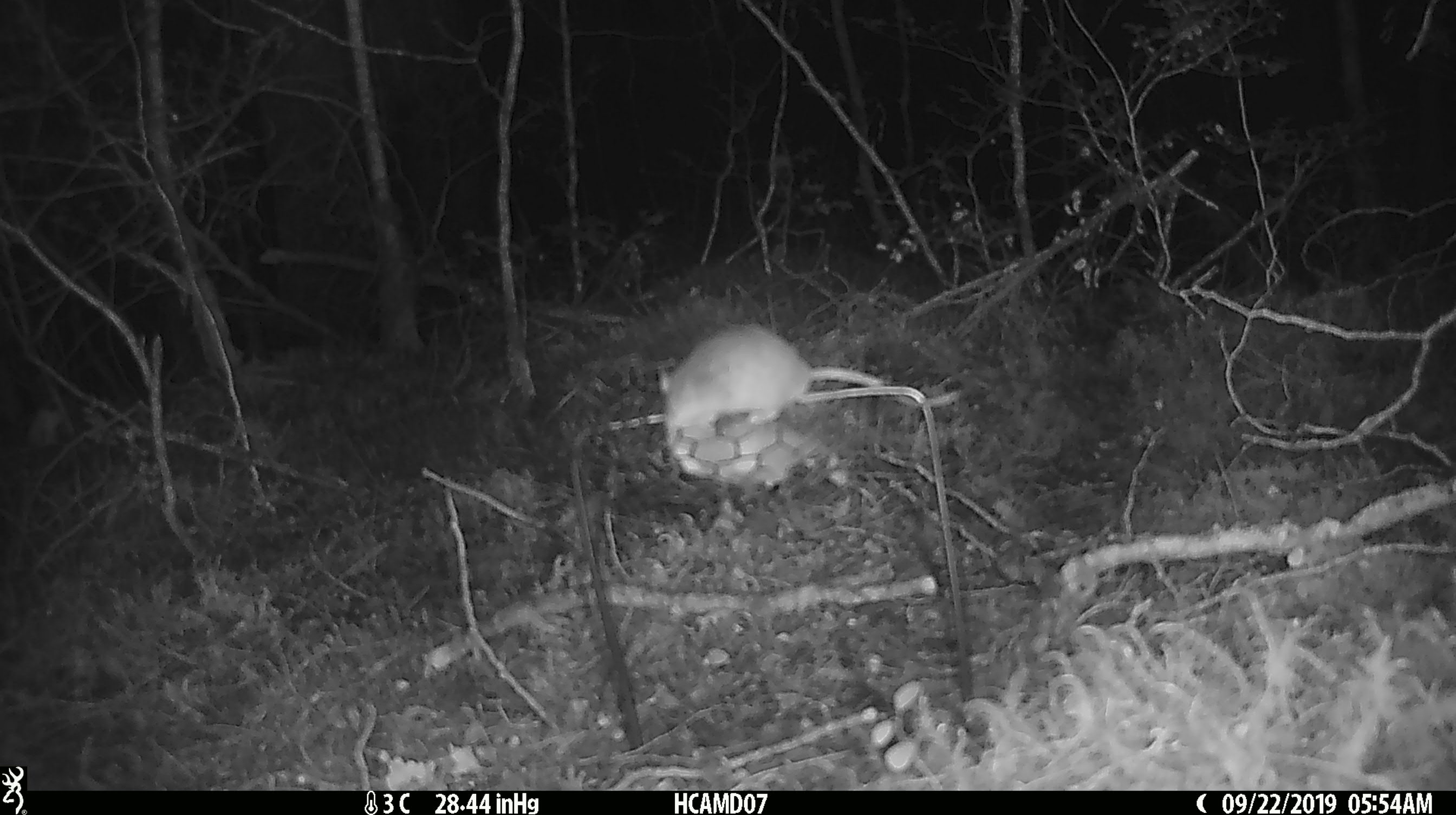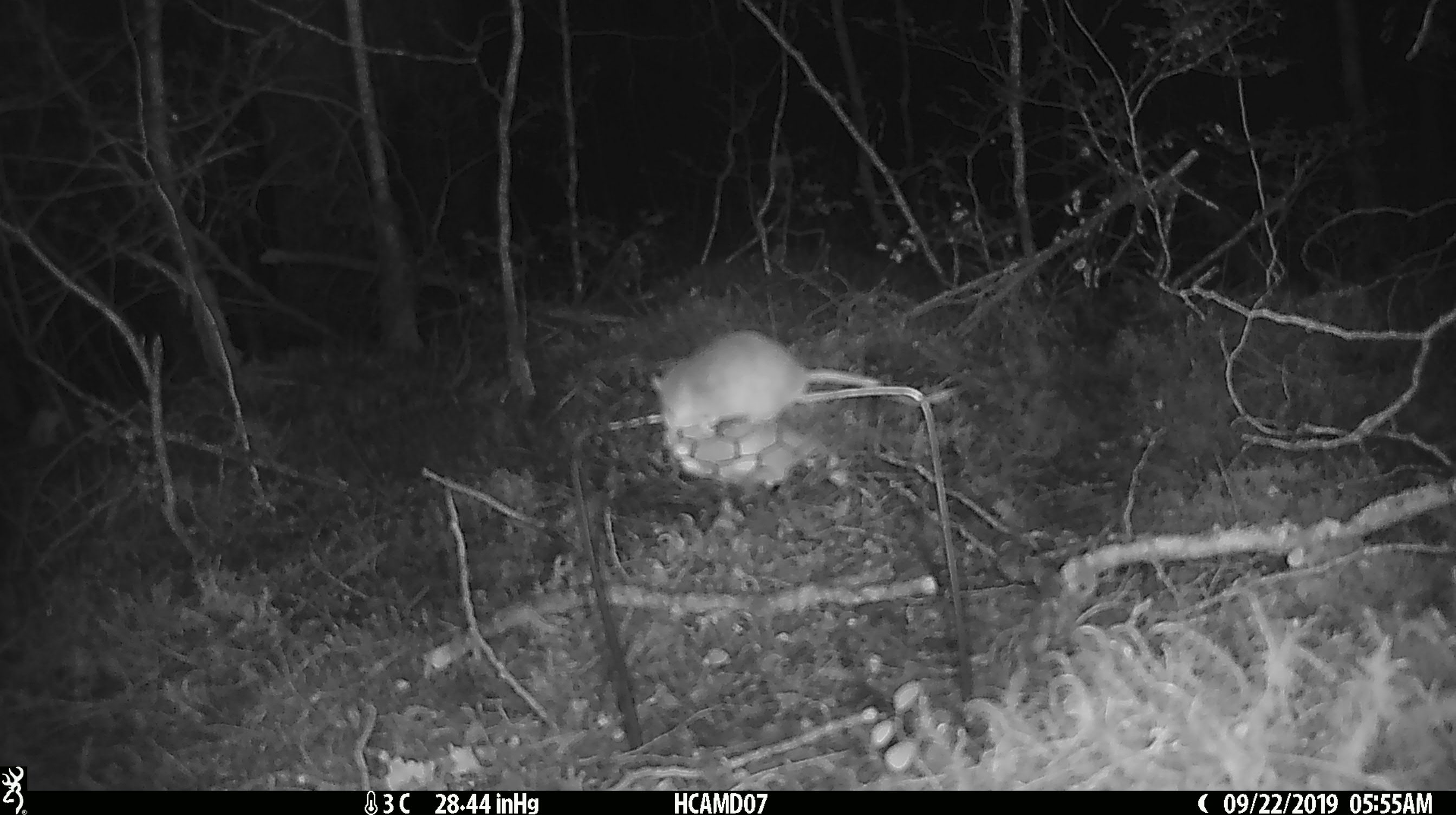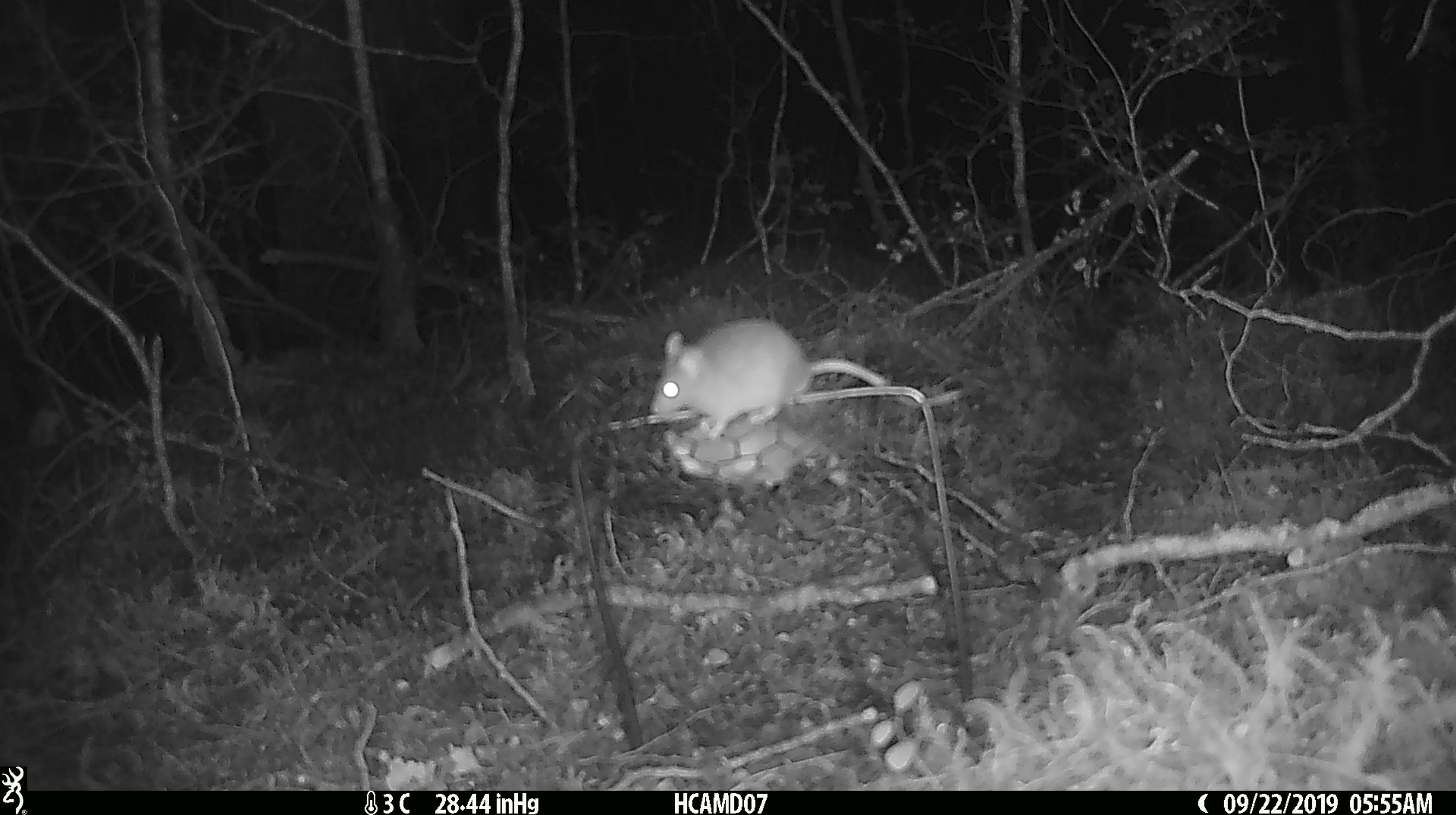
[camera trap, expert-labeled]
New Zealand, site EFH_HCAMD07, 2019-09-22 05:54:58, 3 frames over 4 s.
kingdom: Animalia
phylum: Chordata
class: Mammalia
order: Rodentia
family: Muridae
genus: Mus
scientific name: Mus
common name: mouse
Mouse (Mus).